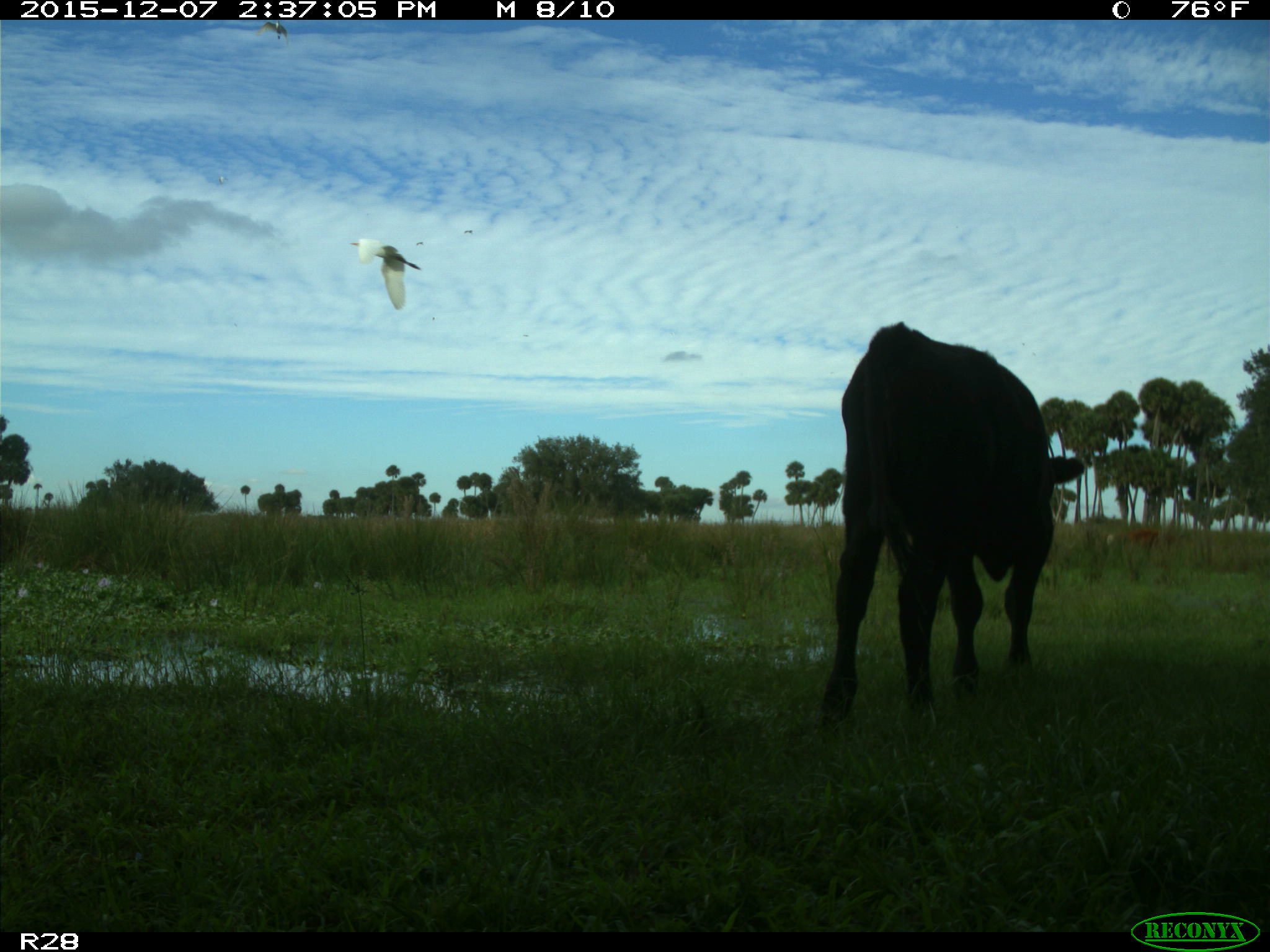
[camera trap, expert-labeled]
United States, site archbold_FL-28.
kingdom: Animalia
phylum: Chordata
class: Mammalia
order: Artiodactyla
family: Bovidae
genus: Bos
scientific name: Bos taurus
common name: domestic cow